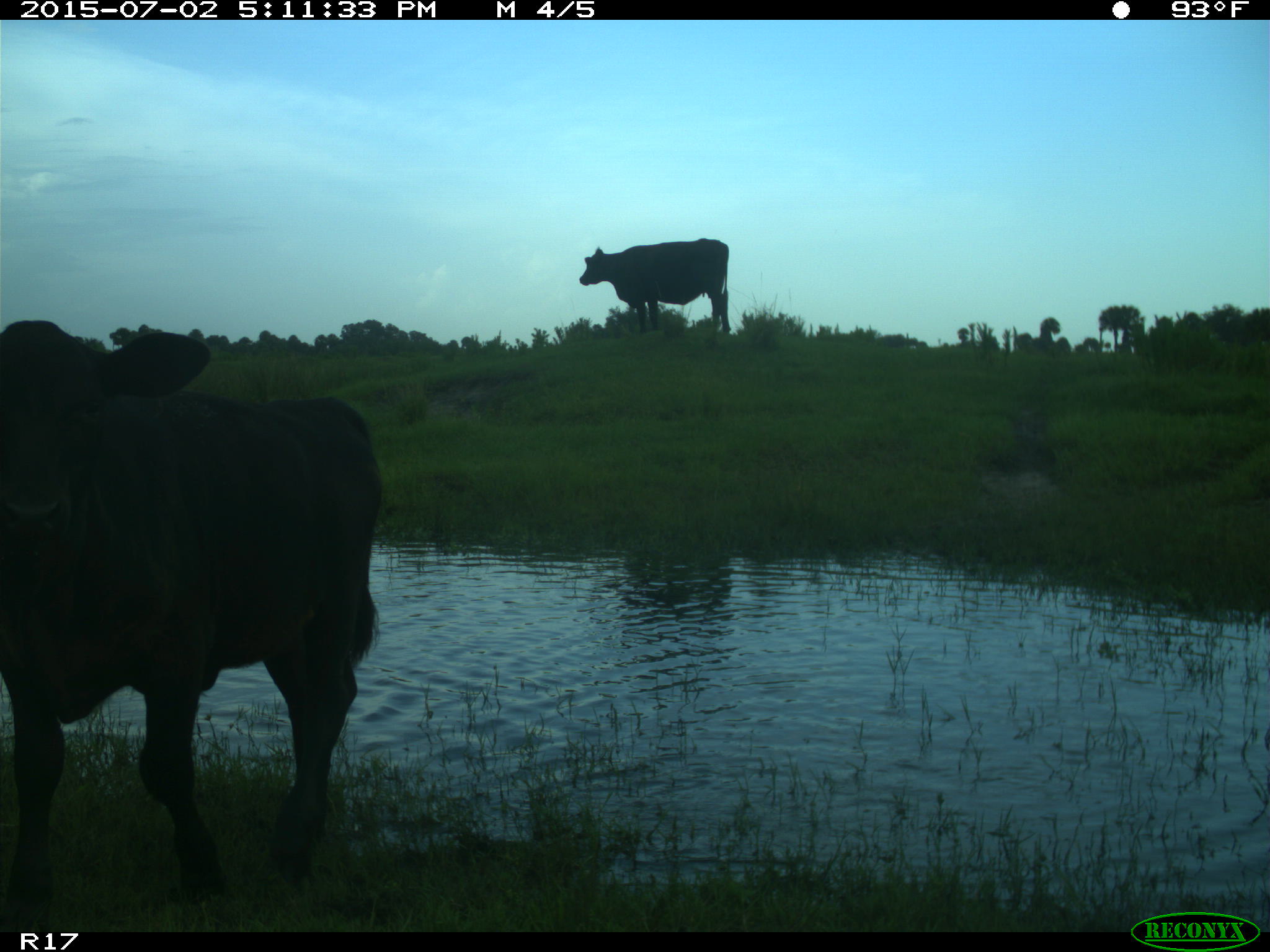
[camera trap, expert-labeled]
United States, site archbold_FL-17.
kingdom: Animalia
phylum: Chordata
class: Mammalia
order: Artiodactyla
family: Bovidae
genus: Bos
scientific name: Bos taurus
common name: domestic cow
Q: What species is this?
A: Bos taurus (domestic cow).